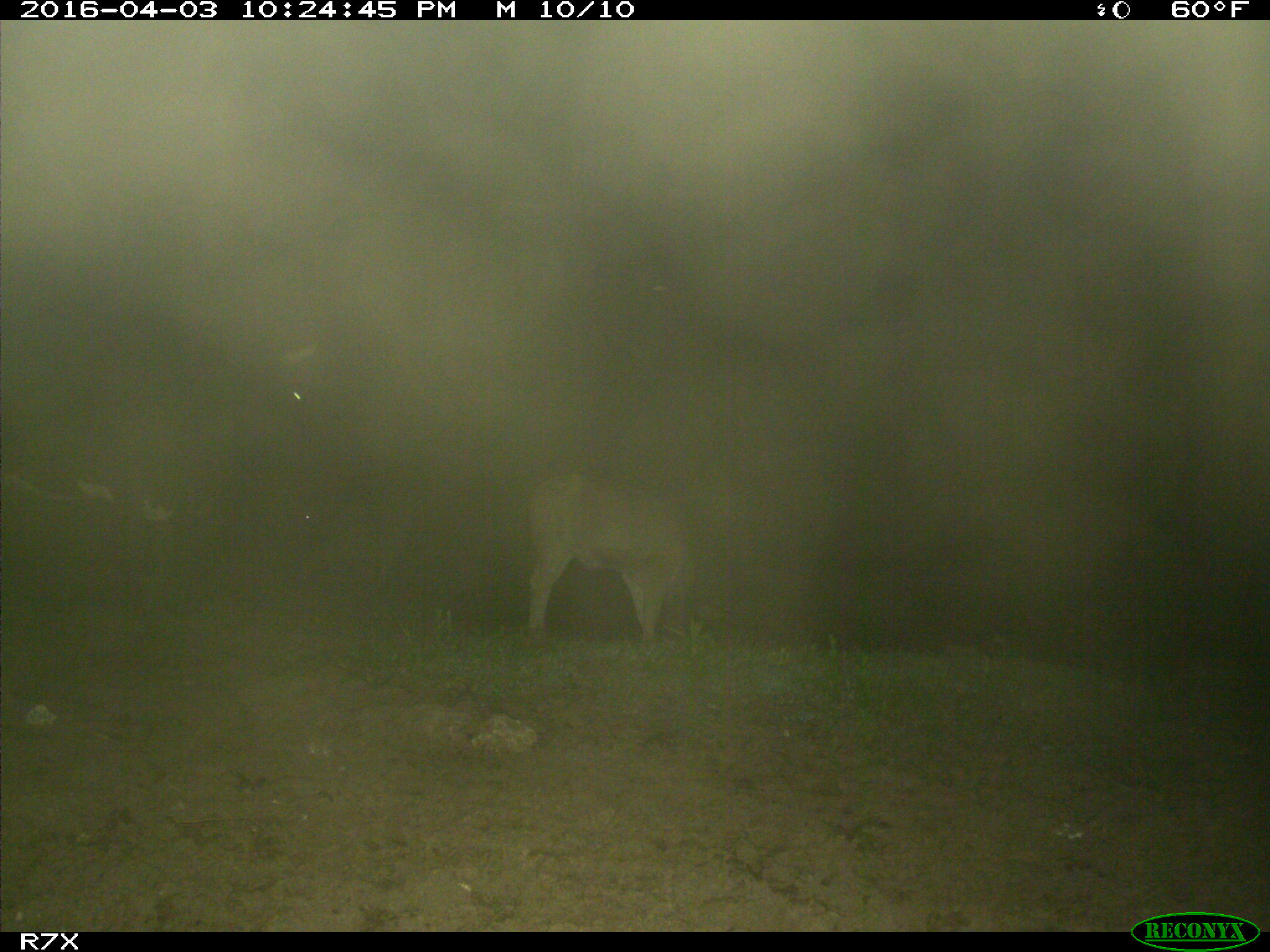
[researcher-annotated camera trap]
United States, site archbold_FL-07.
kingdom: Animalia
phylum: Chordata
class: Mammalia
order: Artiodactyla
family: Bovidae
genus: Bos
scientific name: Bos taurus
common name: domestic cow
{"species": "Bos taurus (domestic cow)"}